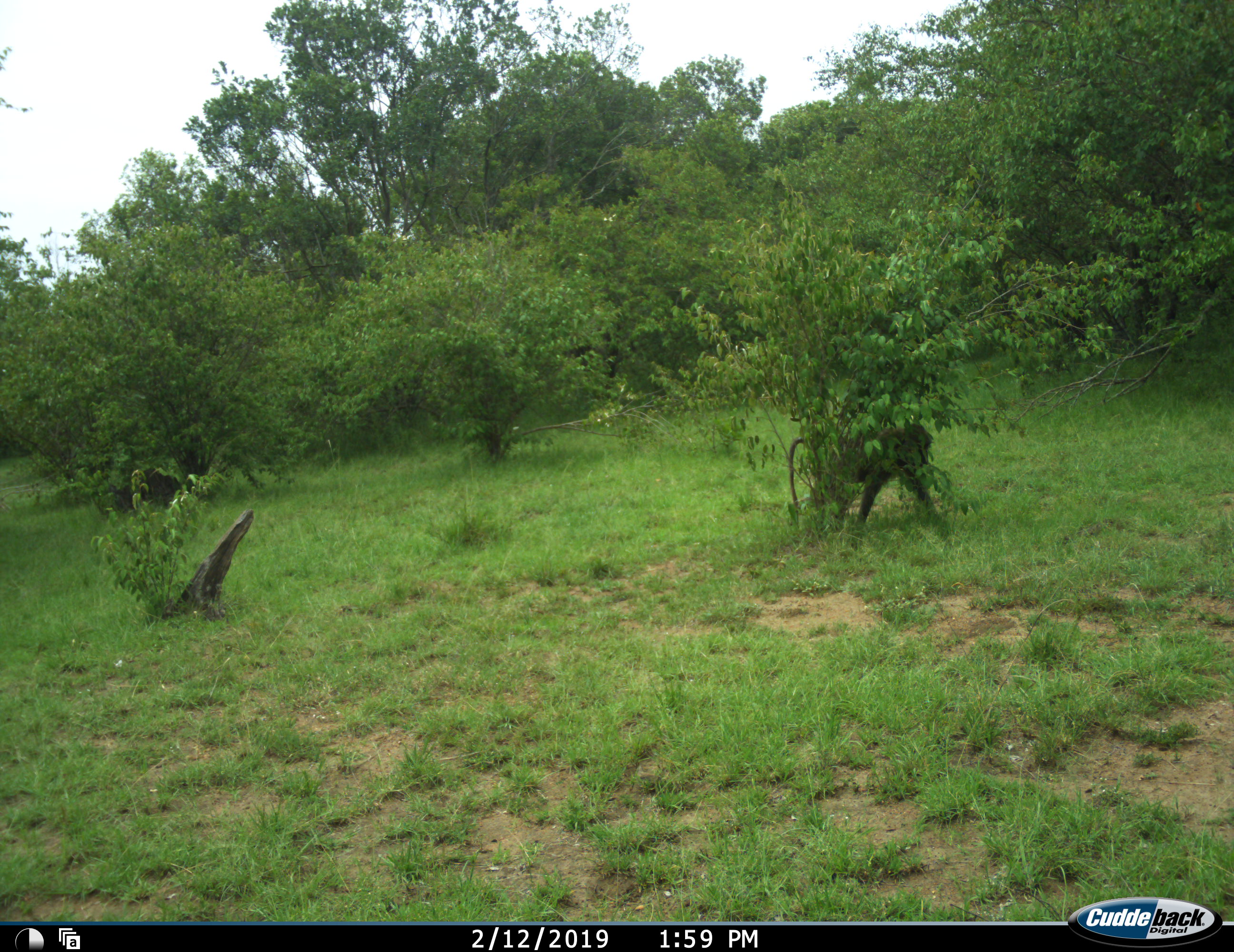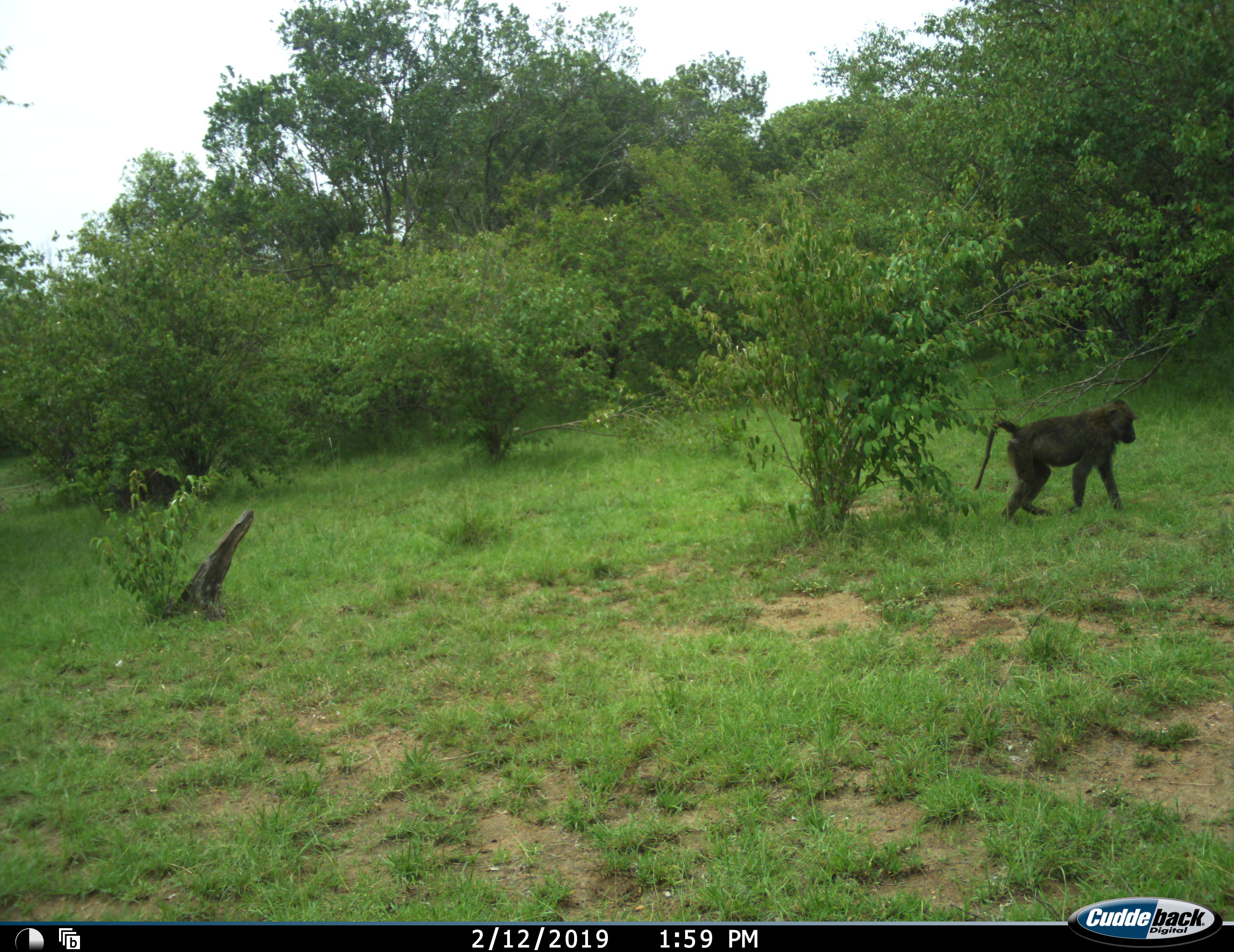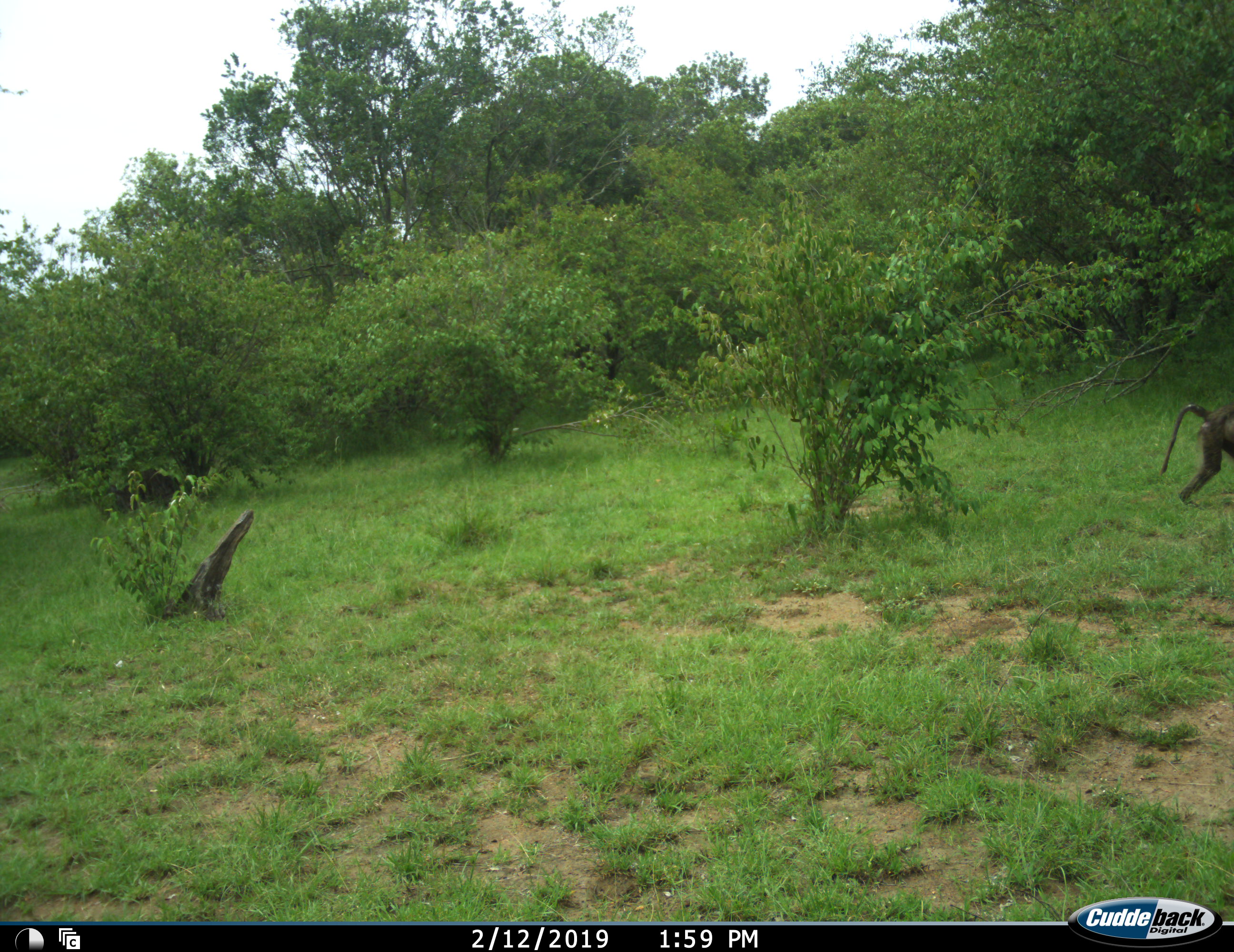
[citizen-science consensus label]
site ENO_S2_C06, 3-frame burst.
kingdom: Animalia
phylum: Chordata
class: Mammalia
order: Primates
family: Cercopithecidae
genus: Papio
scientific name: Papio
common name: baboon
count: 1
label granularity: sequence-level